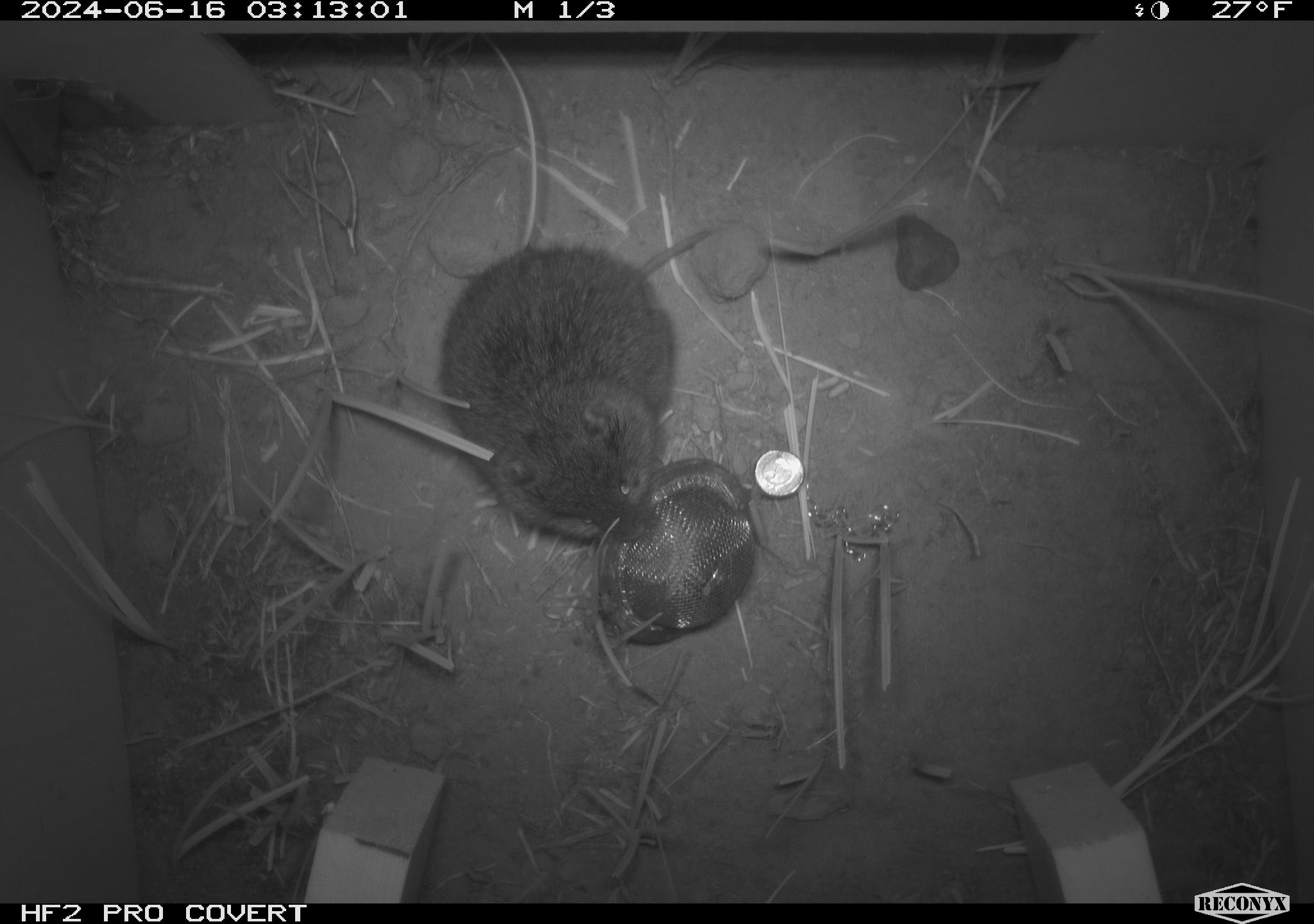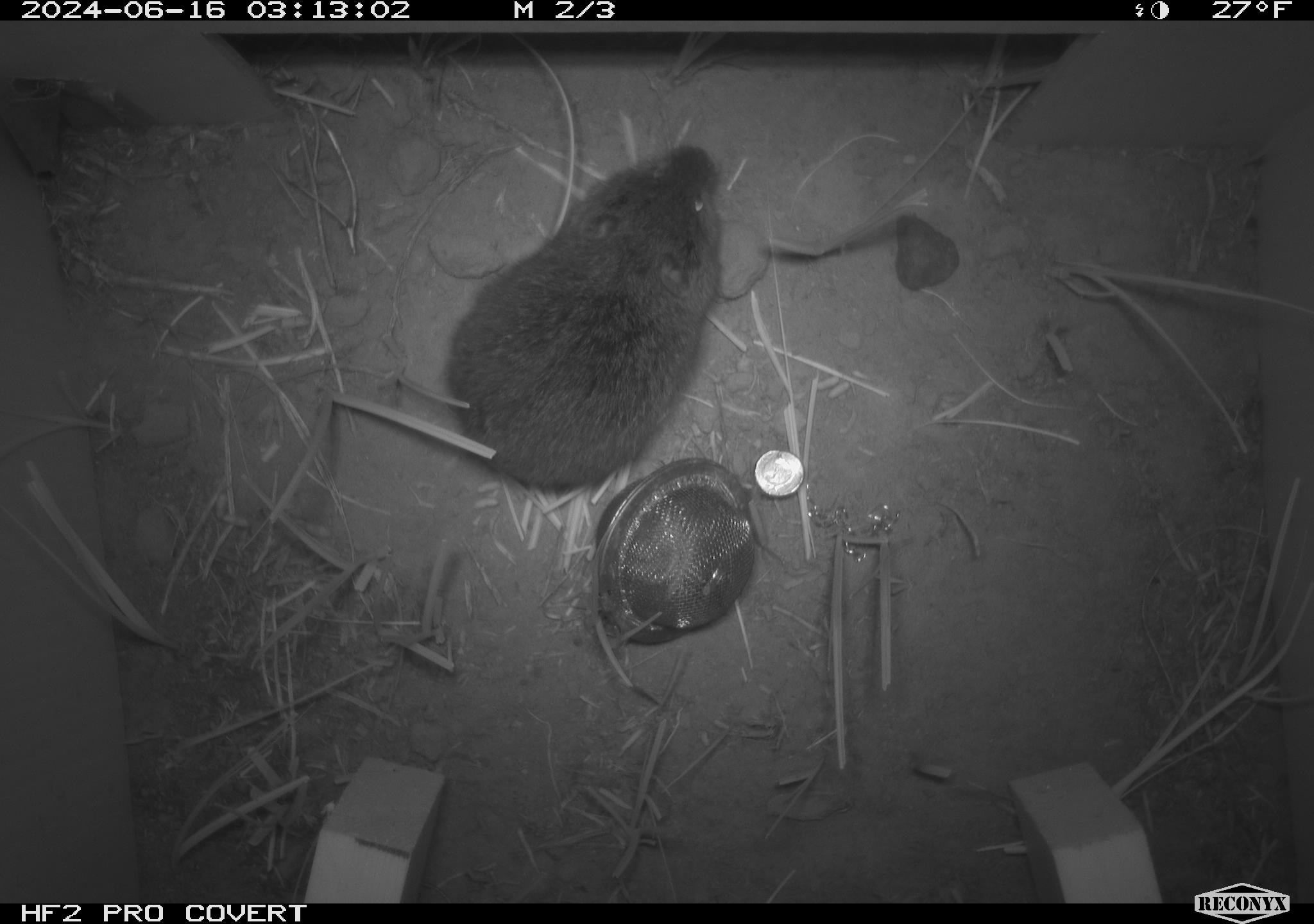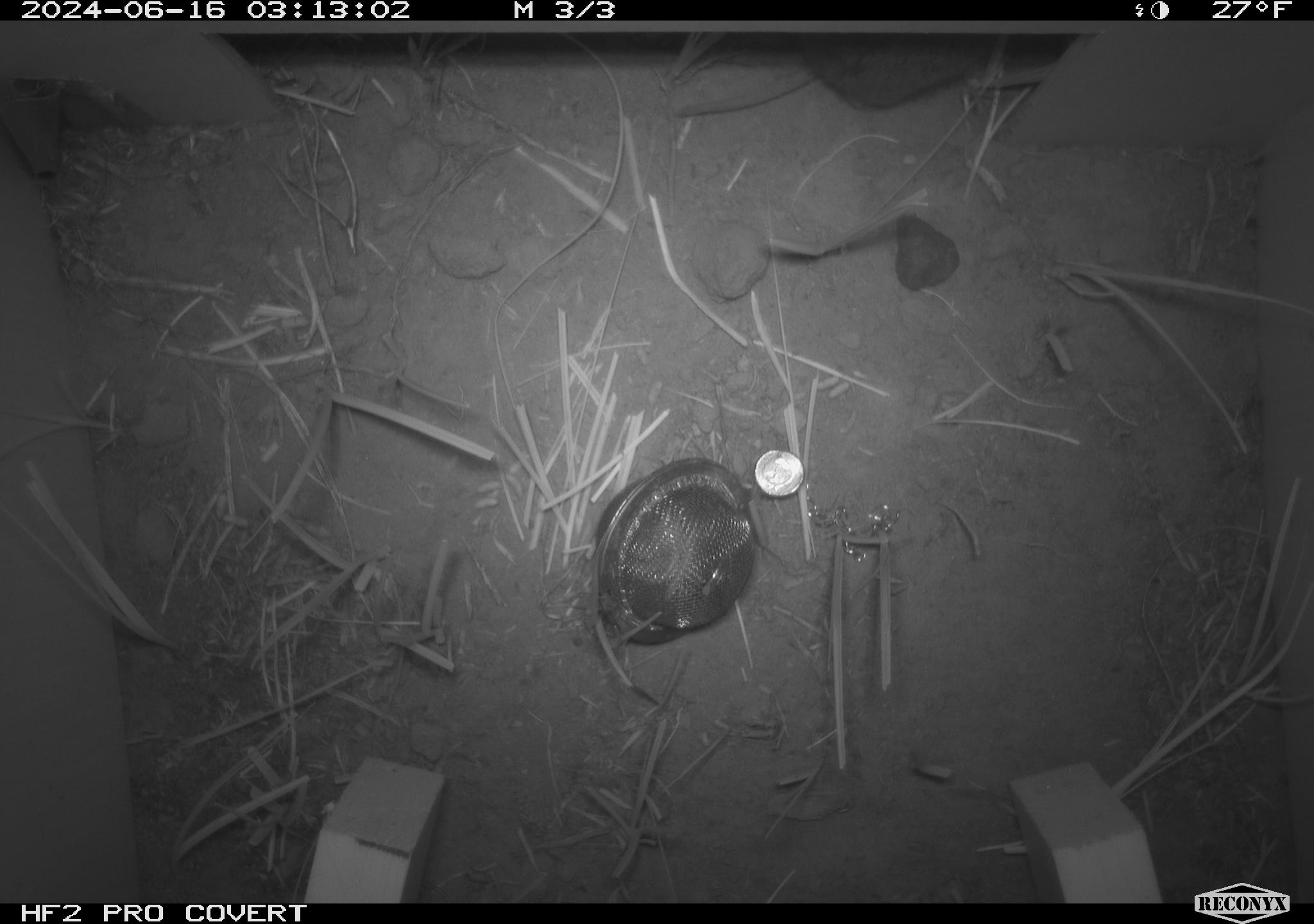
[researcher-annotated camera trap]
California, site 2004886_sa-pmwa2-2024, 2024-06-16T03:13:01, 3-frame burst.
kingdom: Animalia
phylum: Chordata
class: Mammalia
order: Rodentia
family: Cricetidae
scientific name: Arvicolinae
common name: voles, lemmings, and muskrats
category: arvicolinae subfamily